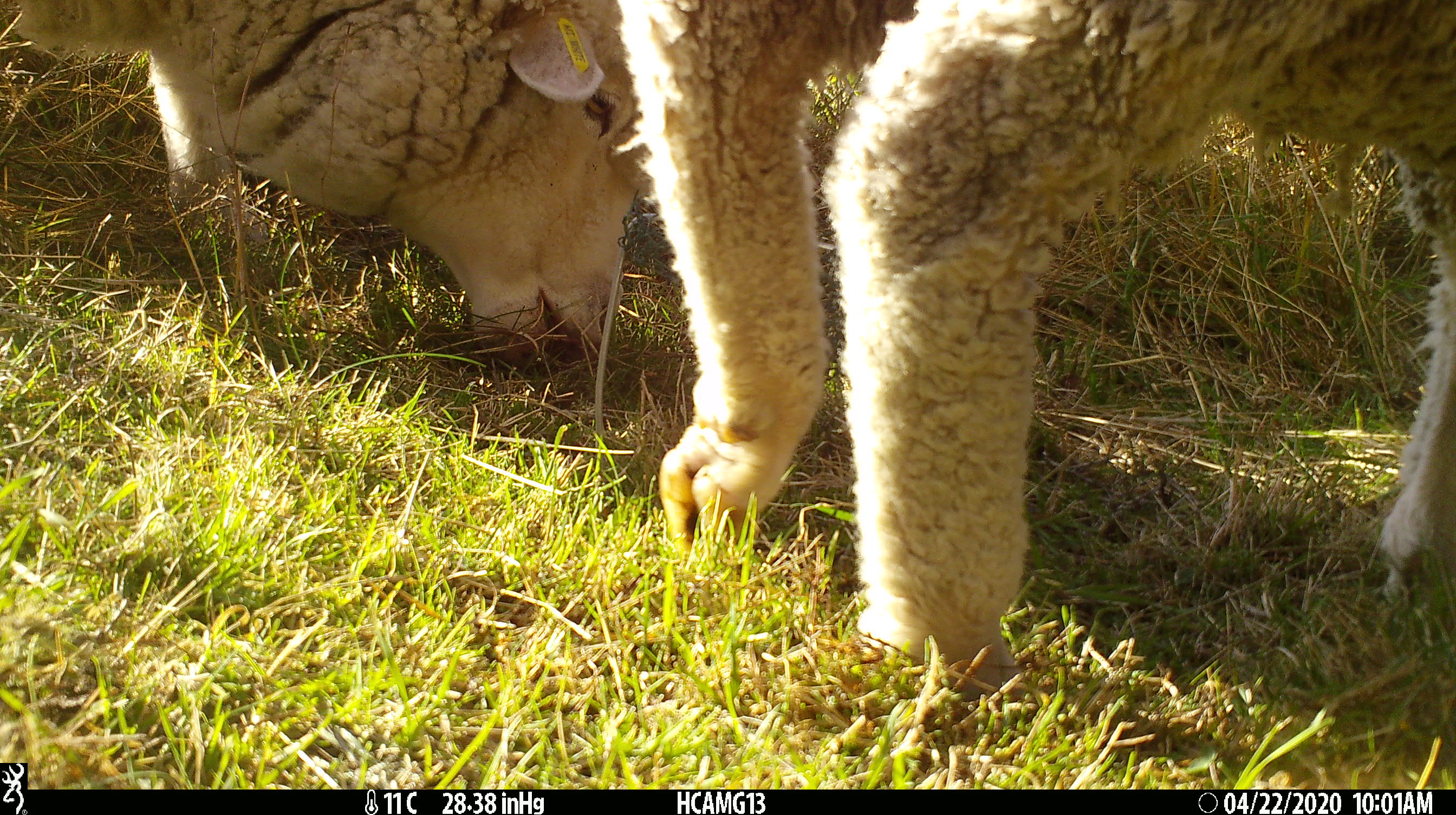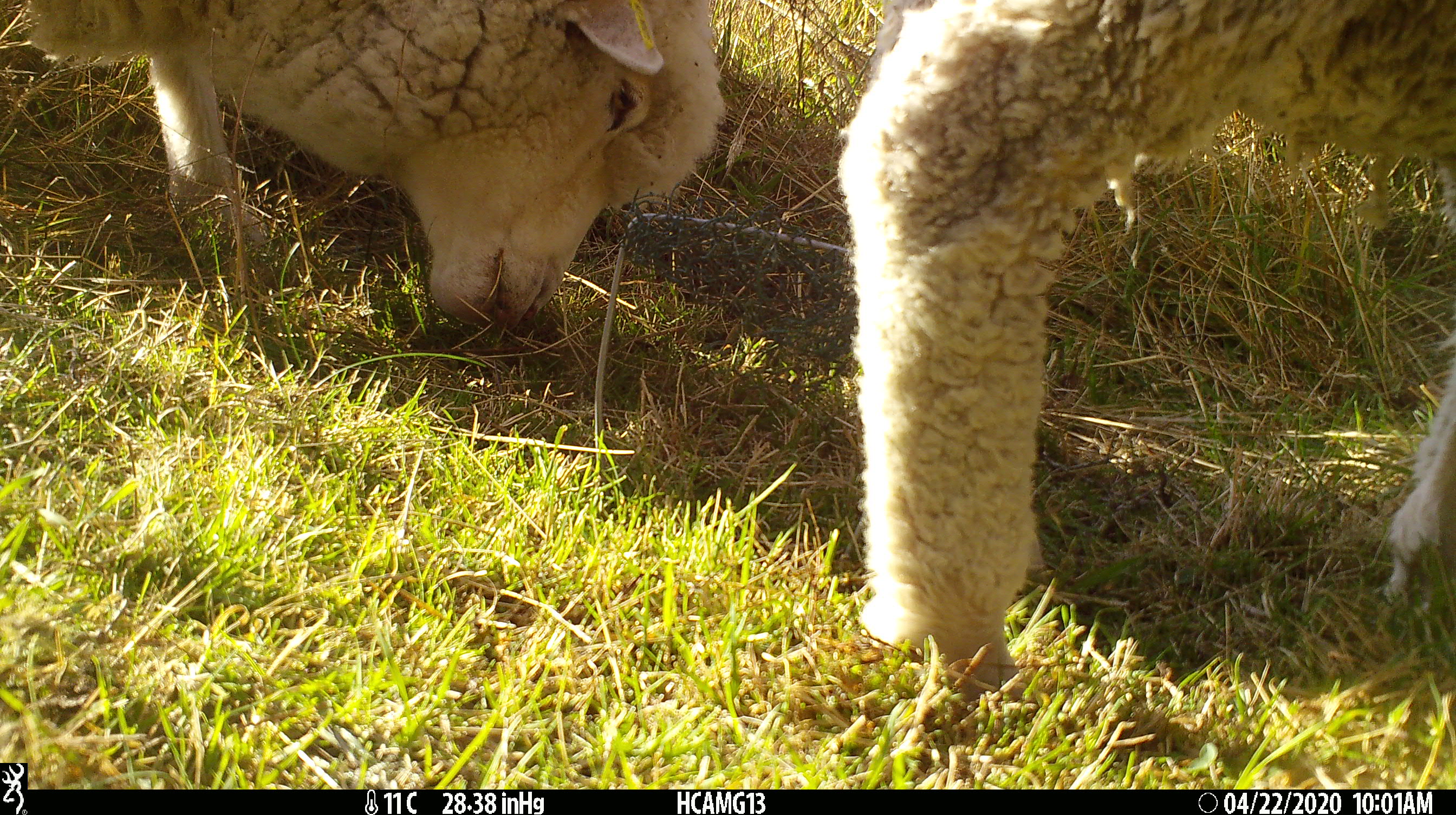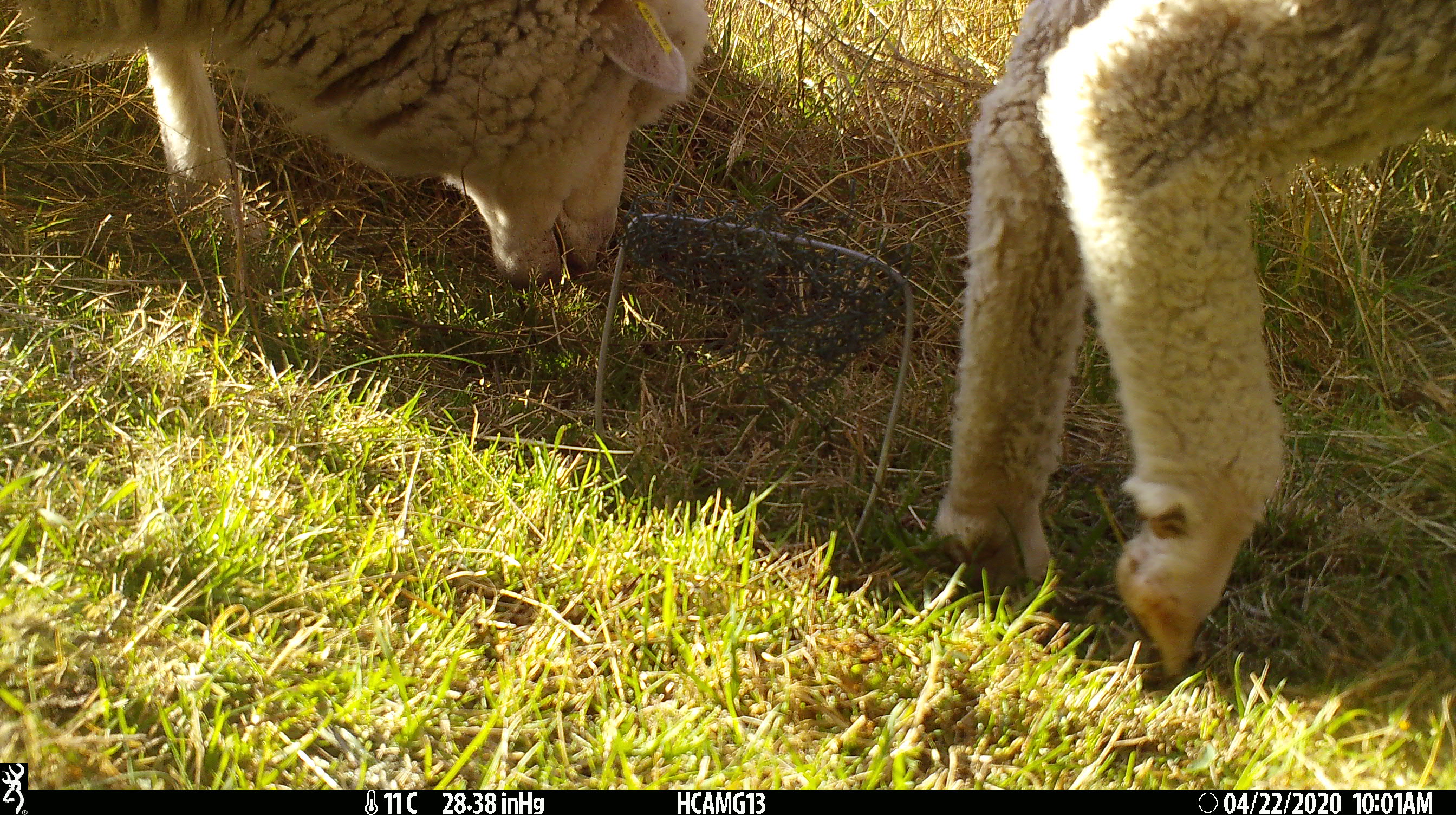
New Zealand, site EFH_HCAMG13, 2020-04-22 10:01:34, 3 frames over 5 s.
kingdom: Animalia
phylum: Chordata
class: Mammalia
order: Artiodactyla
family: Bovidae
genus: Ovis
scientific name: Ovis aries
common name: domestic sheep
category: sheep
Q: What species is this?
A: Sheep (domestic sheep) (Ovis aries).